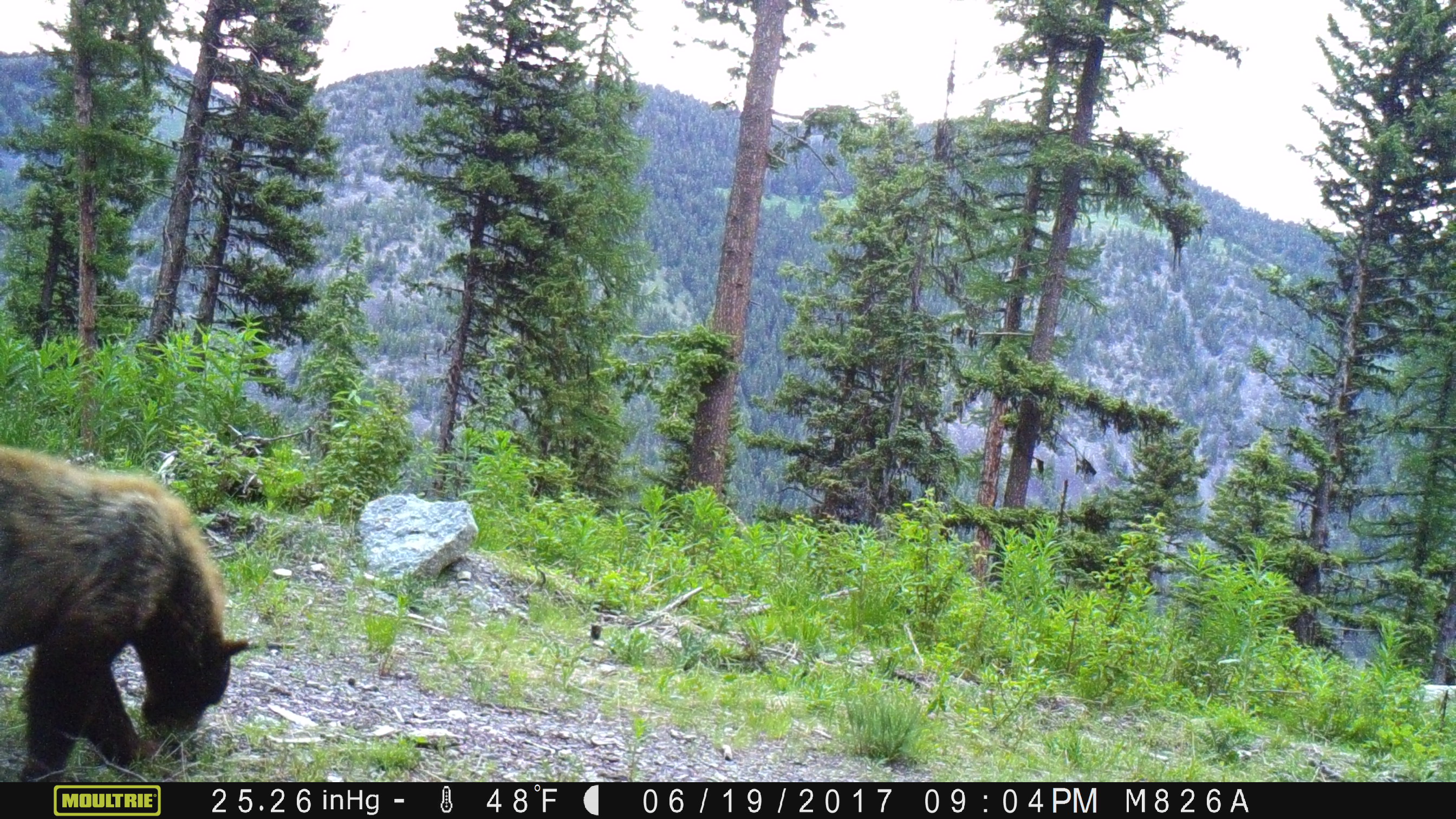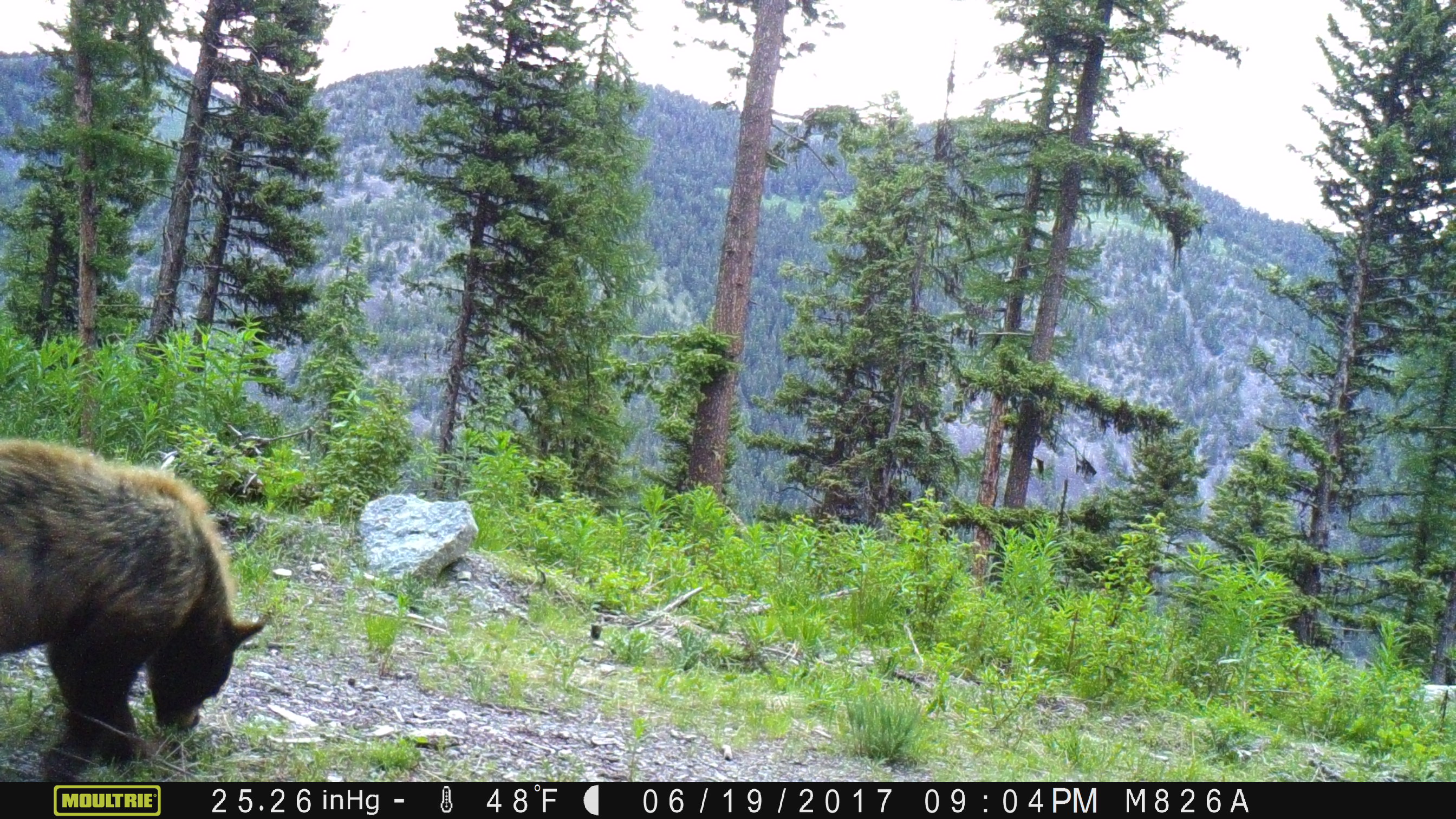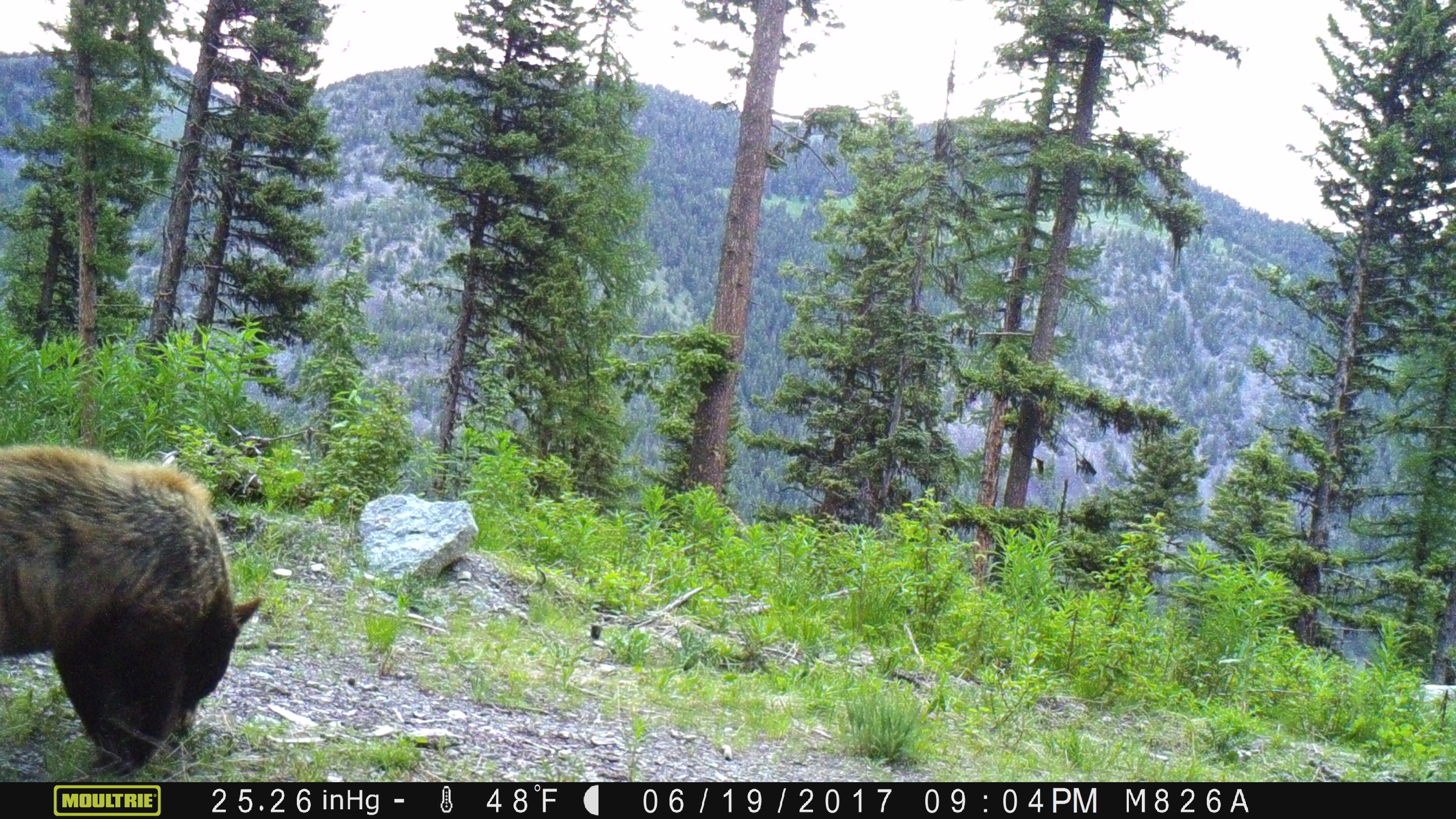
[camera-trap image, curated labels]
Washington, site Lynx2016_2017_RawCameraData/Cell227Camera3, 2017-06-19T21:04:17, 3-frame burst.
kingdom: Animalia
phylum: Chordata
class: Mammalia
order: Carnivora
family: Ursidae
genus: Ursus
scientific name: Ursus americanus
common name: american black bear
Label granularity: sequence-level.